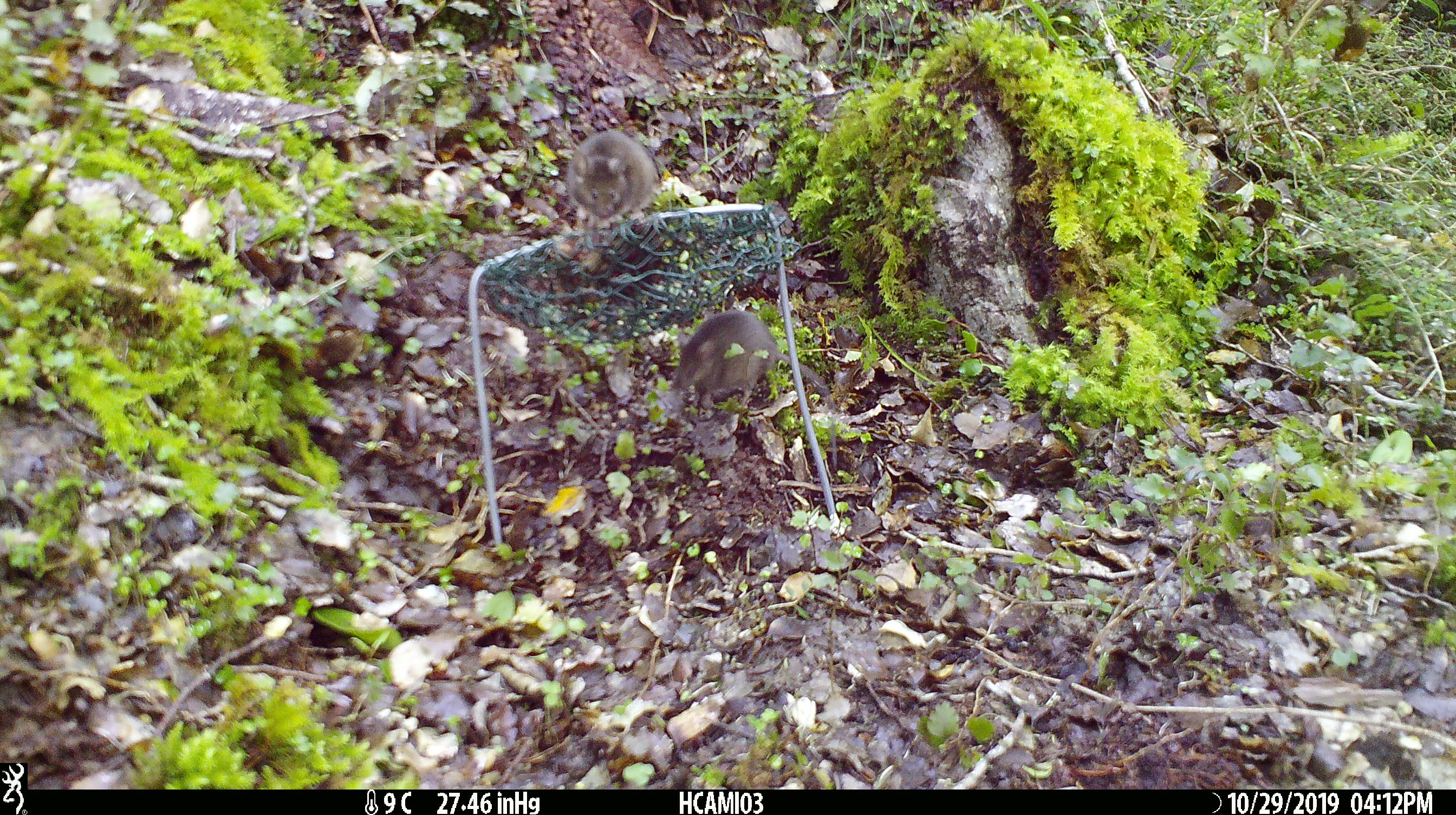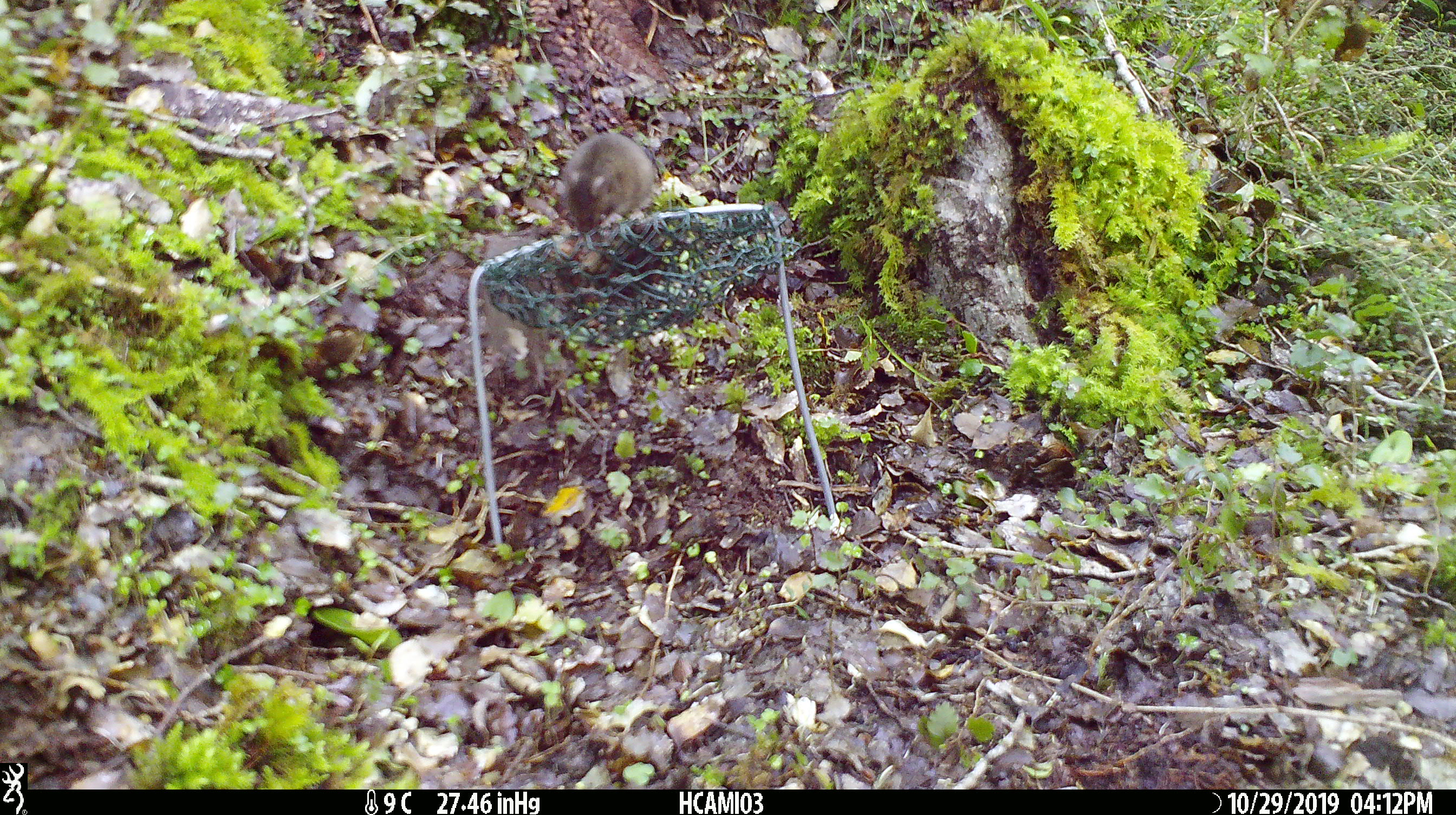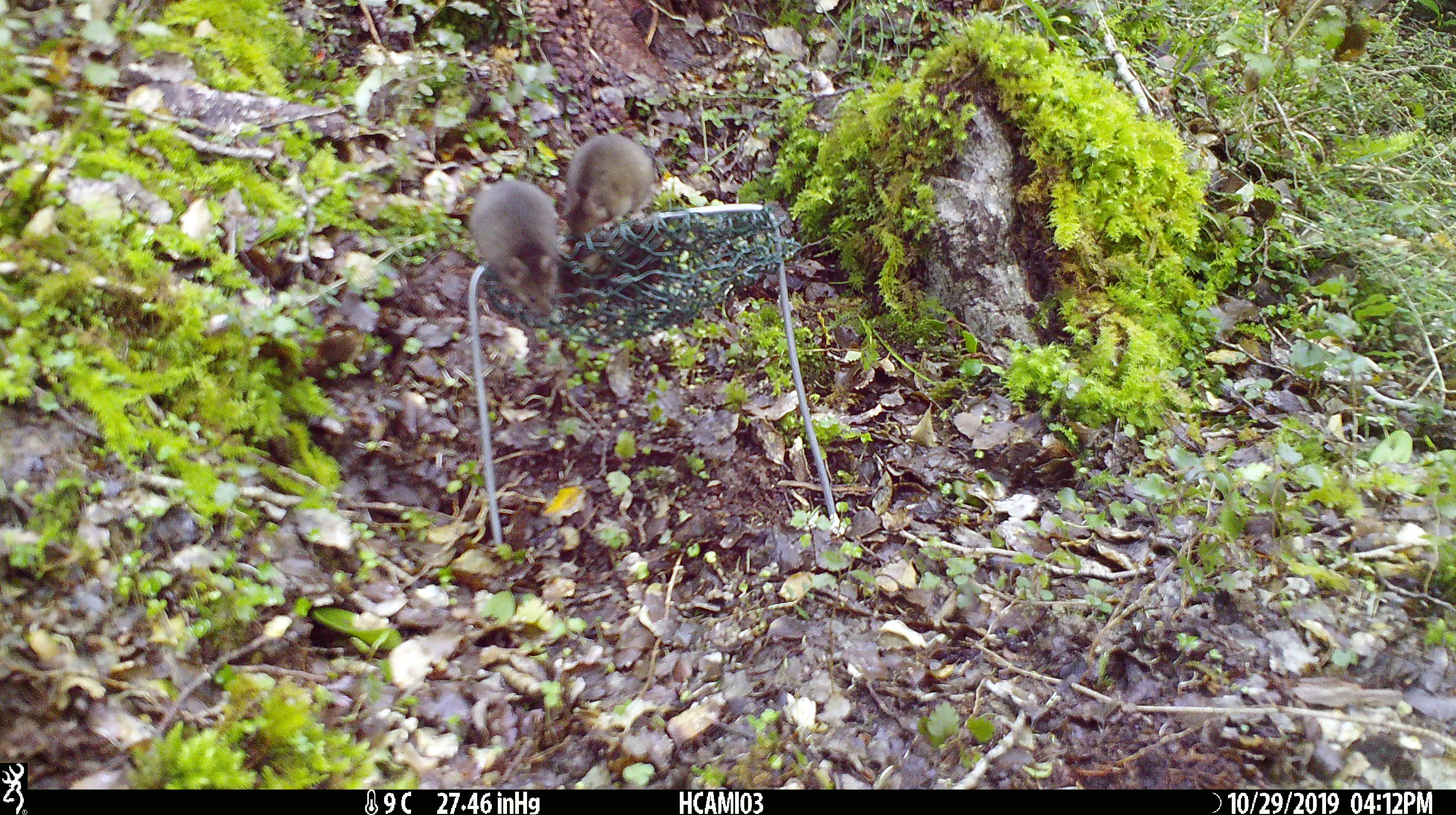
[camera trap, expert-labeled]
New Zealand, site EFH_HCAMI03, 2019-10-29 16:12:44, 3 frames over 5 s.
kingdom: Animalia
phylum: Chordata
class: Mammalia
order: Rodentia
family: Muridae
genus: Mus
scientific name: Mus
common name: mouse